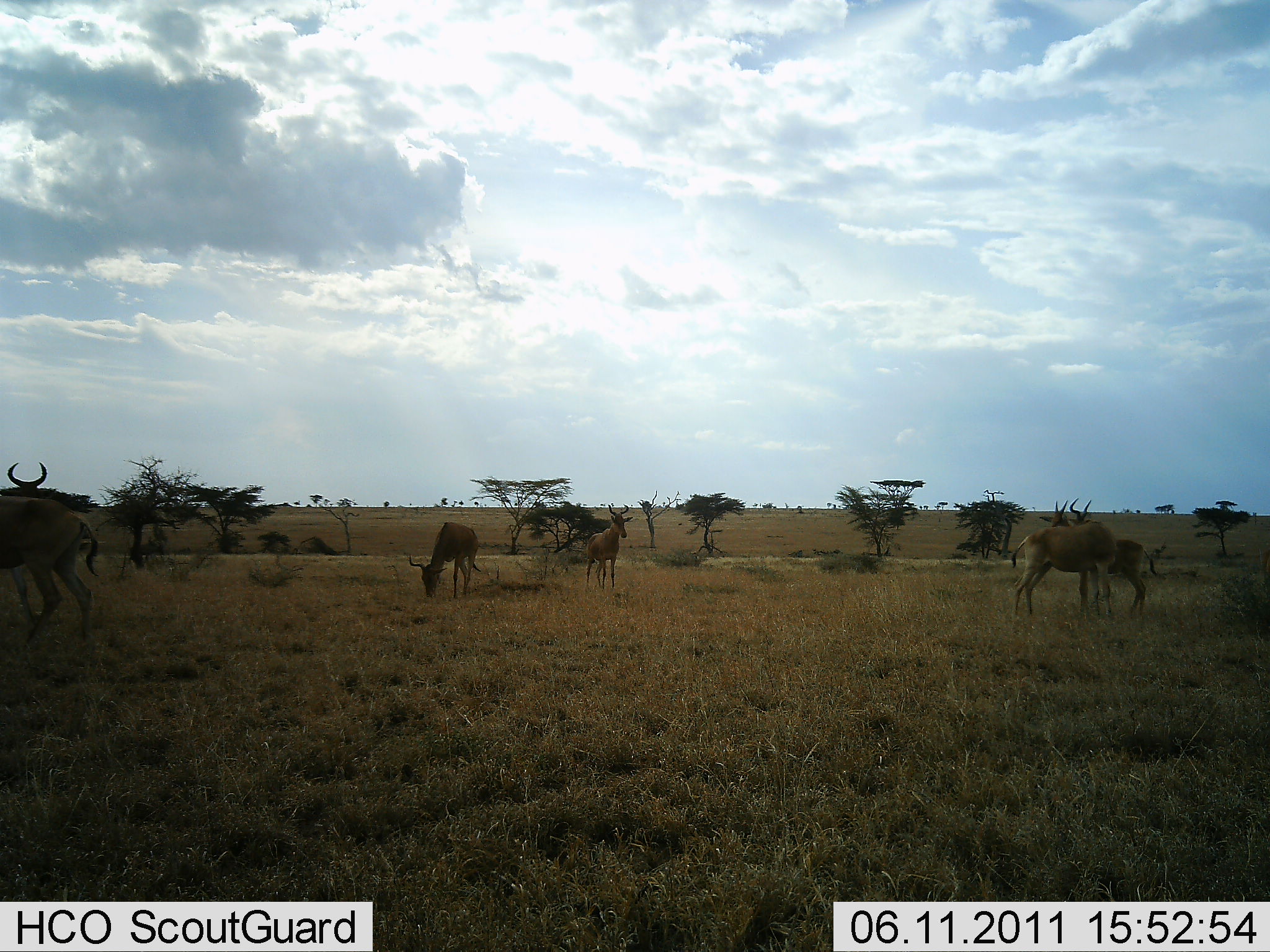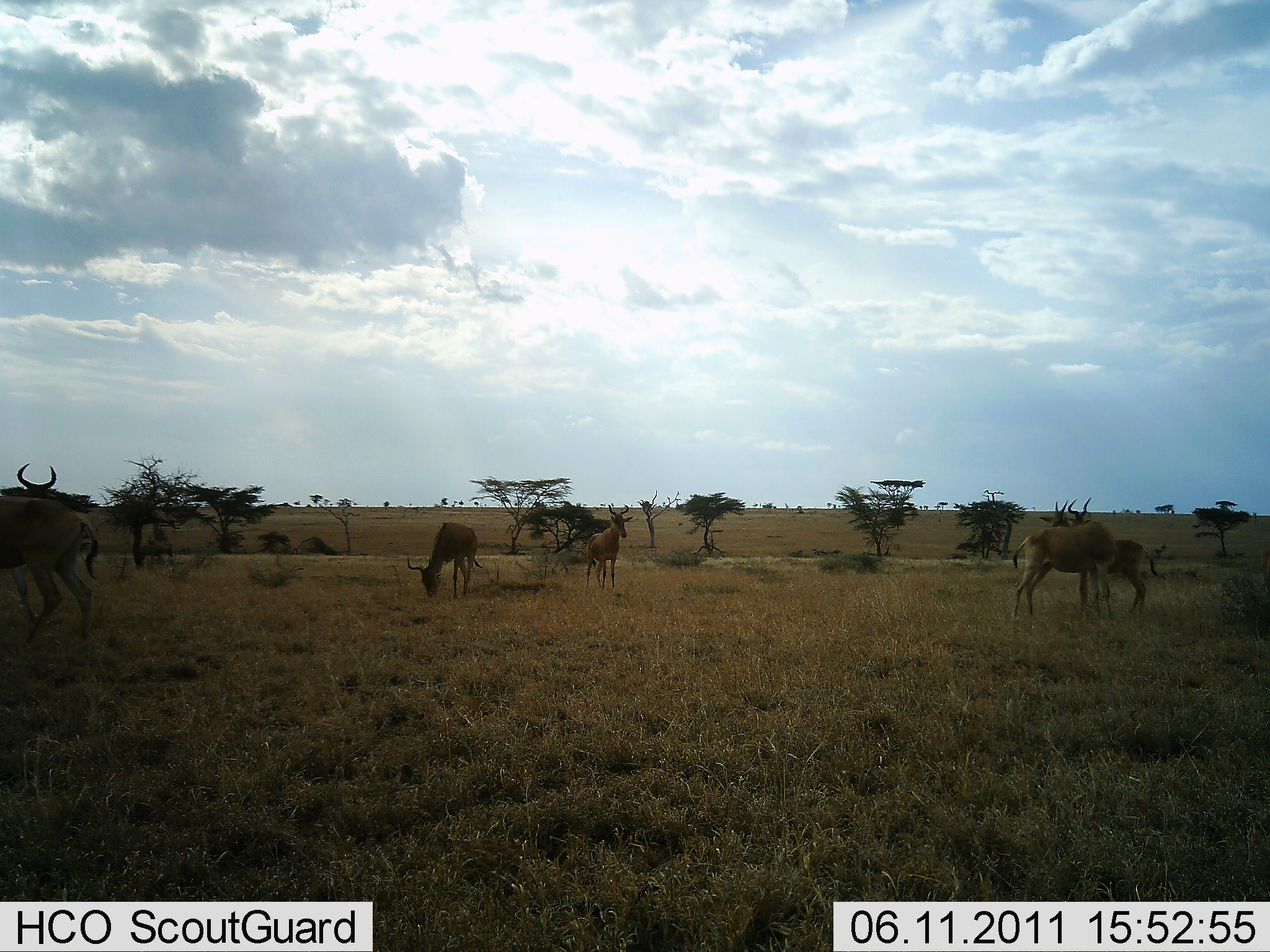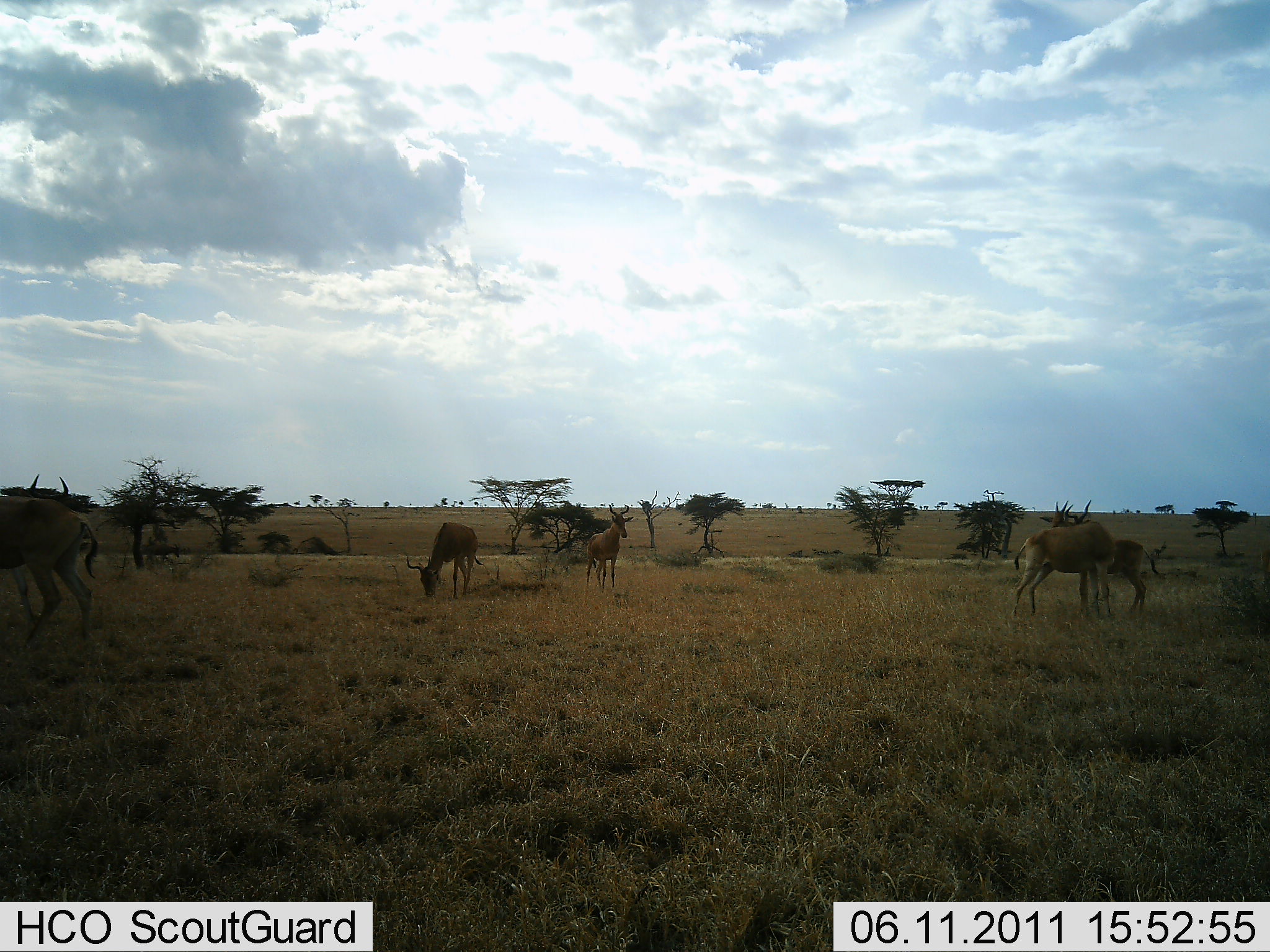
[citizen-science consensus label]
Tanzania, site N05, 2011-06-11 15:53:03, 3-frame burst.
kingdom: Animalia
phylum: Chordata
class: Mammalia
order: Artiodactyla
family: Bovidae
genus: Alcelaphus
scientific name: Alcelaphus buselaphus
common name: hartebeest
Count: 6.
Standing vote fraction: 77%.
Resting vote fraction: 0%.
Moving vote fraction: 15%.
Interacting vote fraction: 8%.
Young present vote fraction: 8%.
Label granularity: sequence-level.